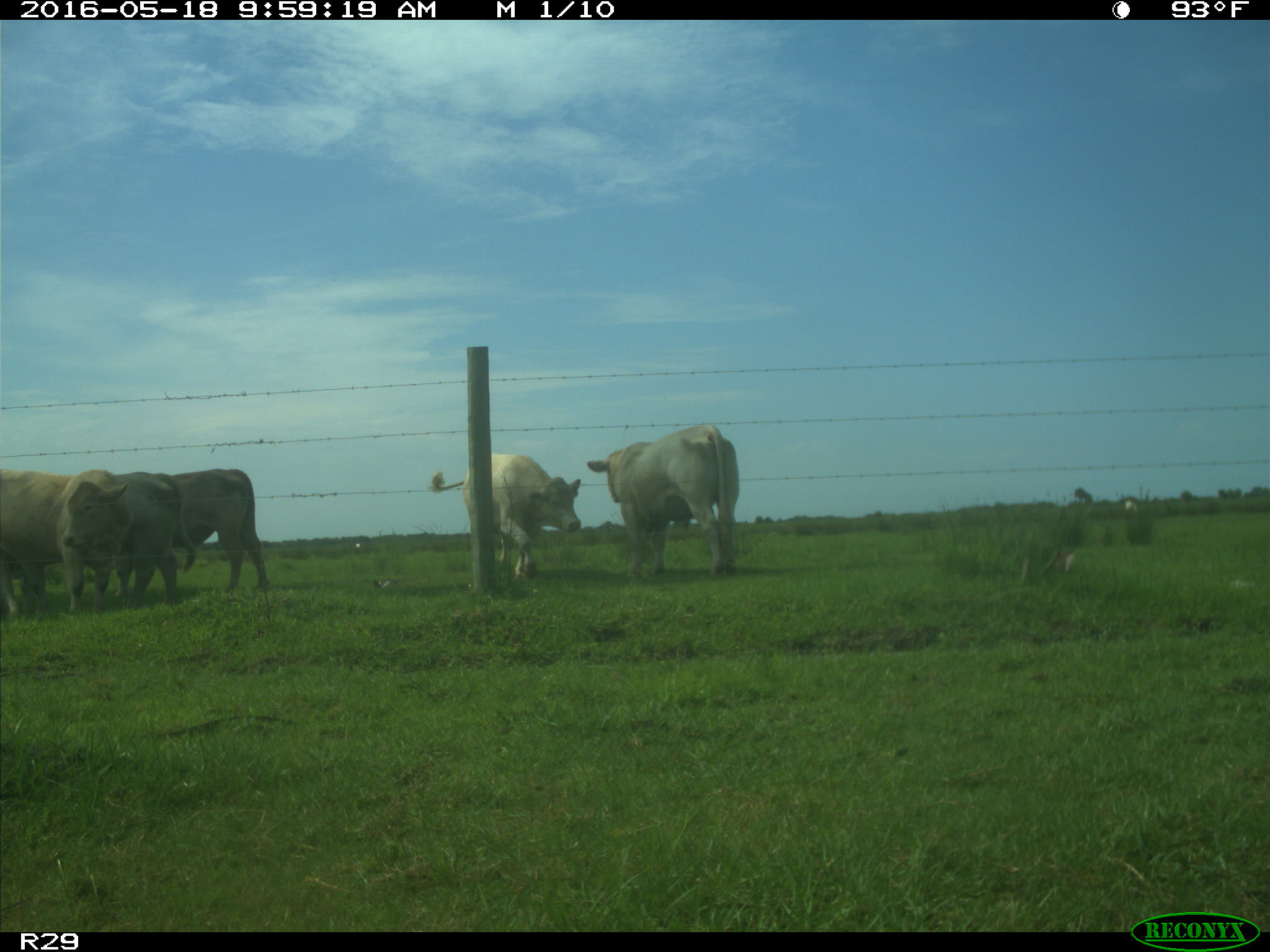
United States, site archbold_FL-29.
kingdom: Animalia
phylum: Chordata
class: Mammalia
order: Artiodactyla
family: Bovidae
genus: Bos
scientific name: Bos taurus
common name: domestic cow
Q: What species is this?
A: Bos taurus (domestic cow).